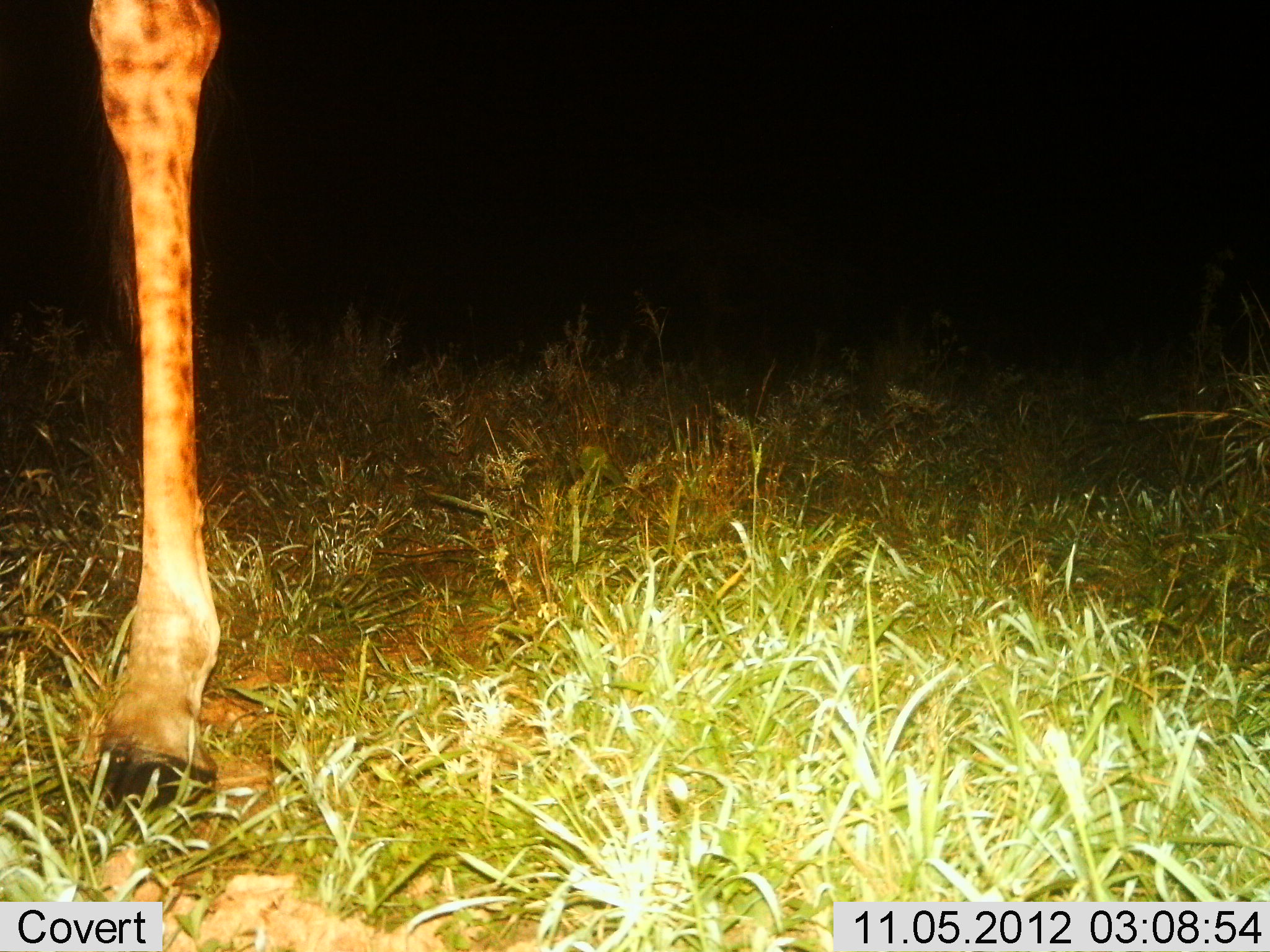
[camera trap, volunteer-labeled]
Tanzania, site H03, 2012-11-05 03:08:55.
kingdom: Animalia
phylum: Chordata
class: Mammalia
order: Artiodactyla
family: Giraffidae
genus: Giraffa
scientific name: Giraffa camelopardalis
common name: giraffe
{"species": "giraffe (Giraffa camelopardalis)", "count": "1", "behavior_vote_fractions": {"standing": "100%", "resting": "0%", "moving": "0%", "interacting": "0%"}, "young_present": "0%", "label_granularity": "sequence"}